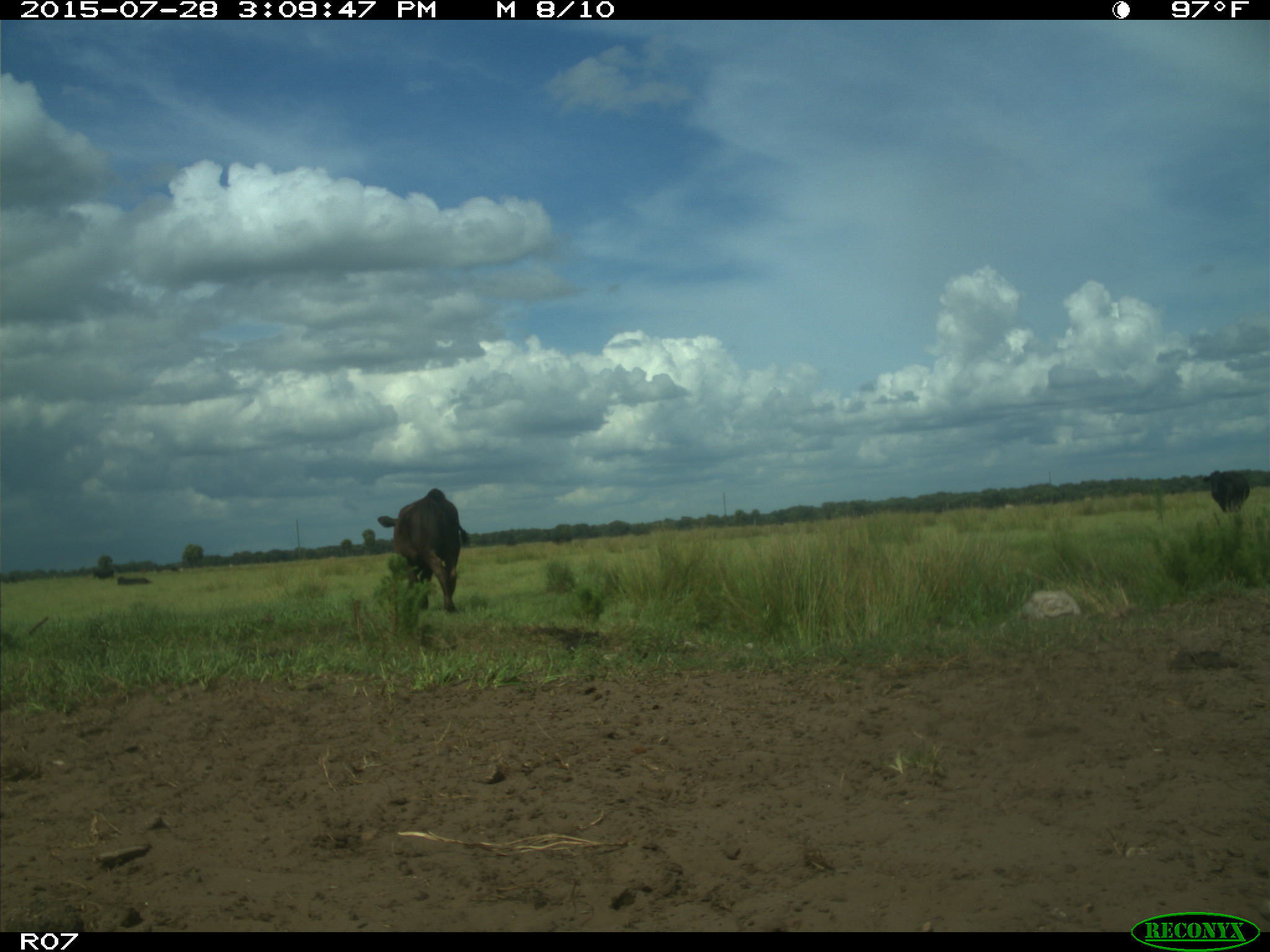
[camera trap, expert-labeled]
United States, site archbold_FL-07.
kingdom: Animalia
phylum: Chordata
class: Mammalia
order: Artiodactyla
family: Bovidae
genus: Bos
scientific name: Bos taurus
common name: domestic cow